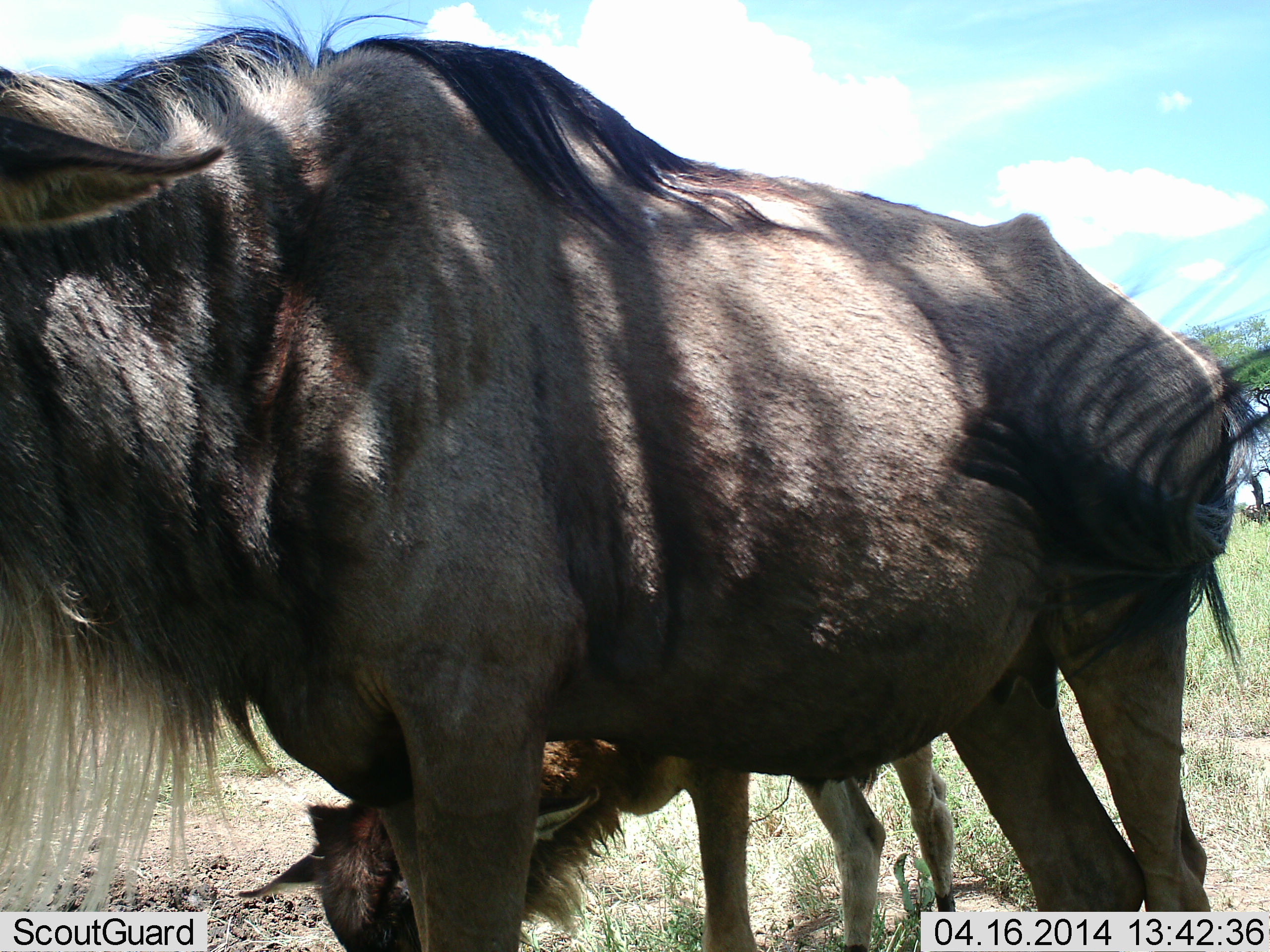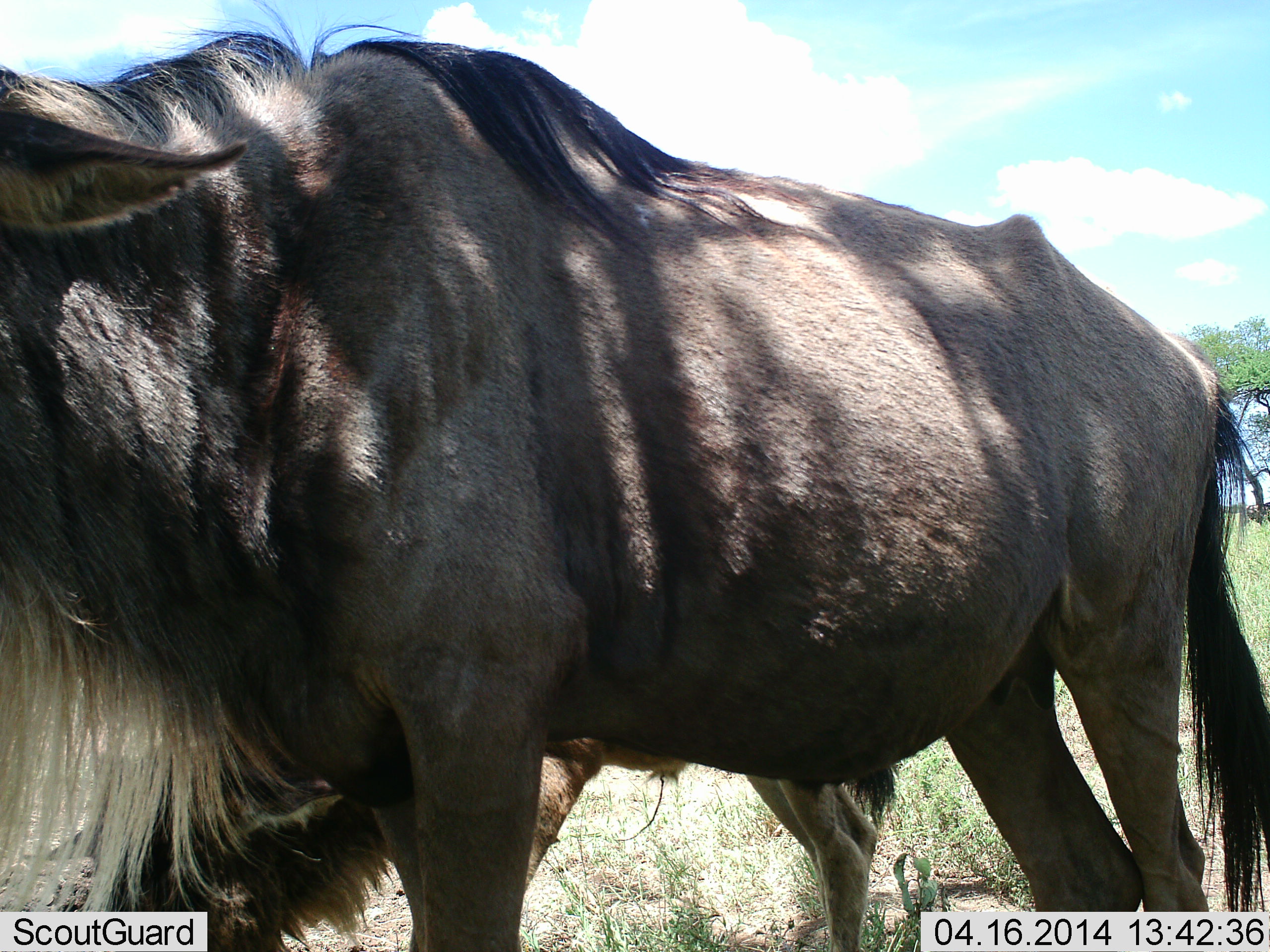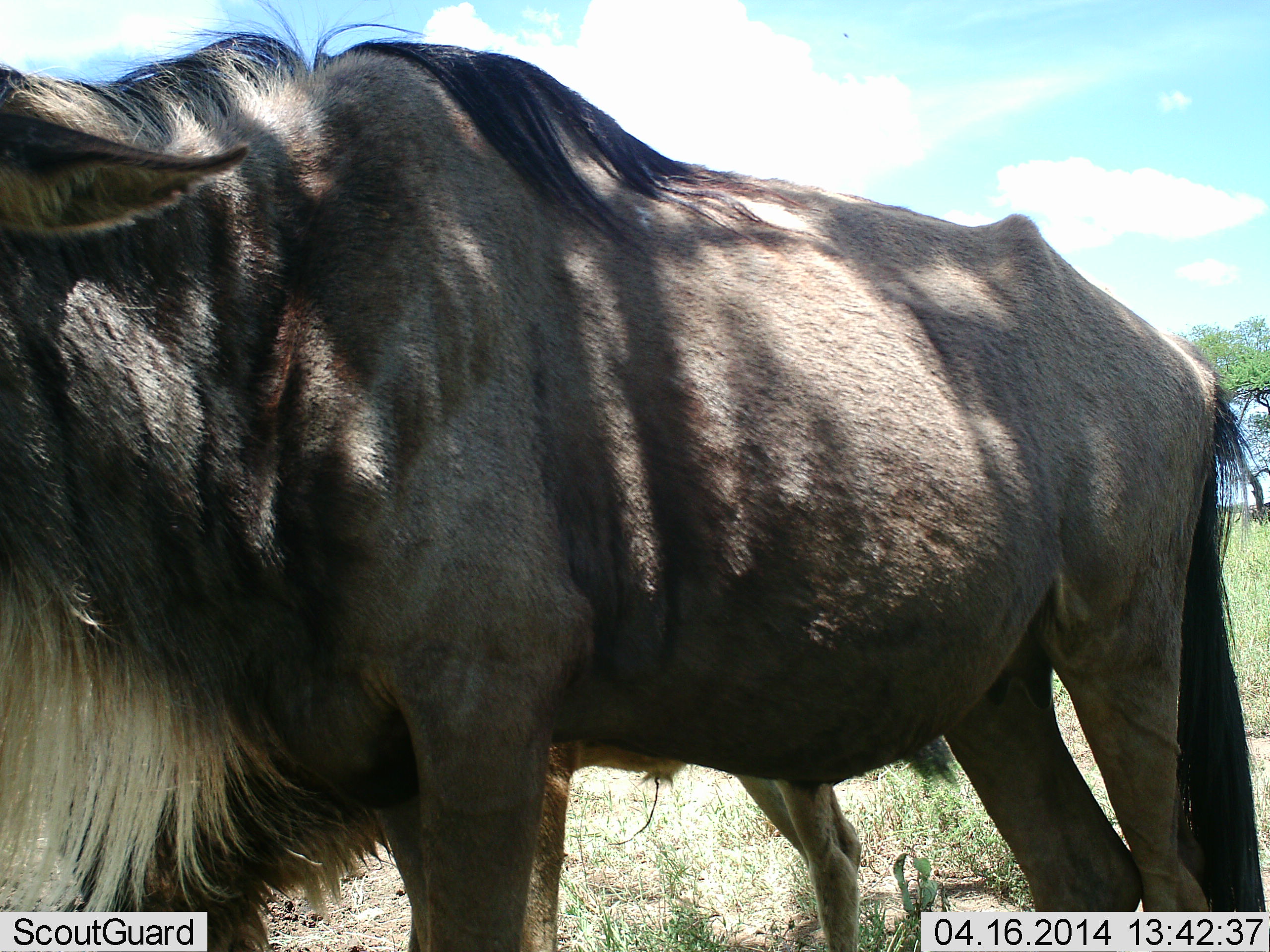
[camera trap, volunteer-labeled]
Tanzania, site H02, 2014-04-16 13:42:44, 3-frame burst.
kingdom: Animalia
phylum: Chordata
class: Mammalia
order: Artiodactyla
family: Bovidae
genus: Connochaetes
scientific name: Connochaetes taurinus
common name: blue wildebeest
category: wildebeest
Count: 2.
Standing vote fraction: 90%.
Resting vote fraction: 0%.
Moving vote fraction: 0%.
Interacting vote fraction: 10%.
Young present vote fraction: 50%.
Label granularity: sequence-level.